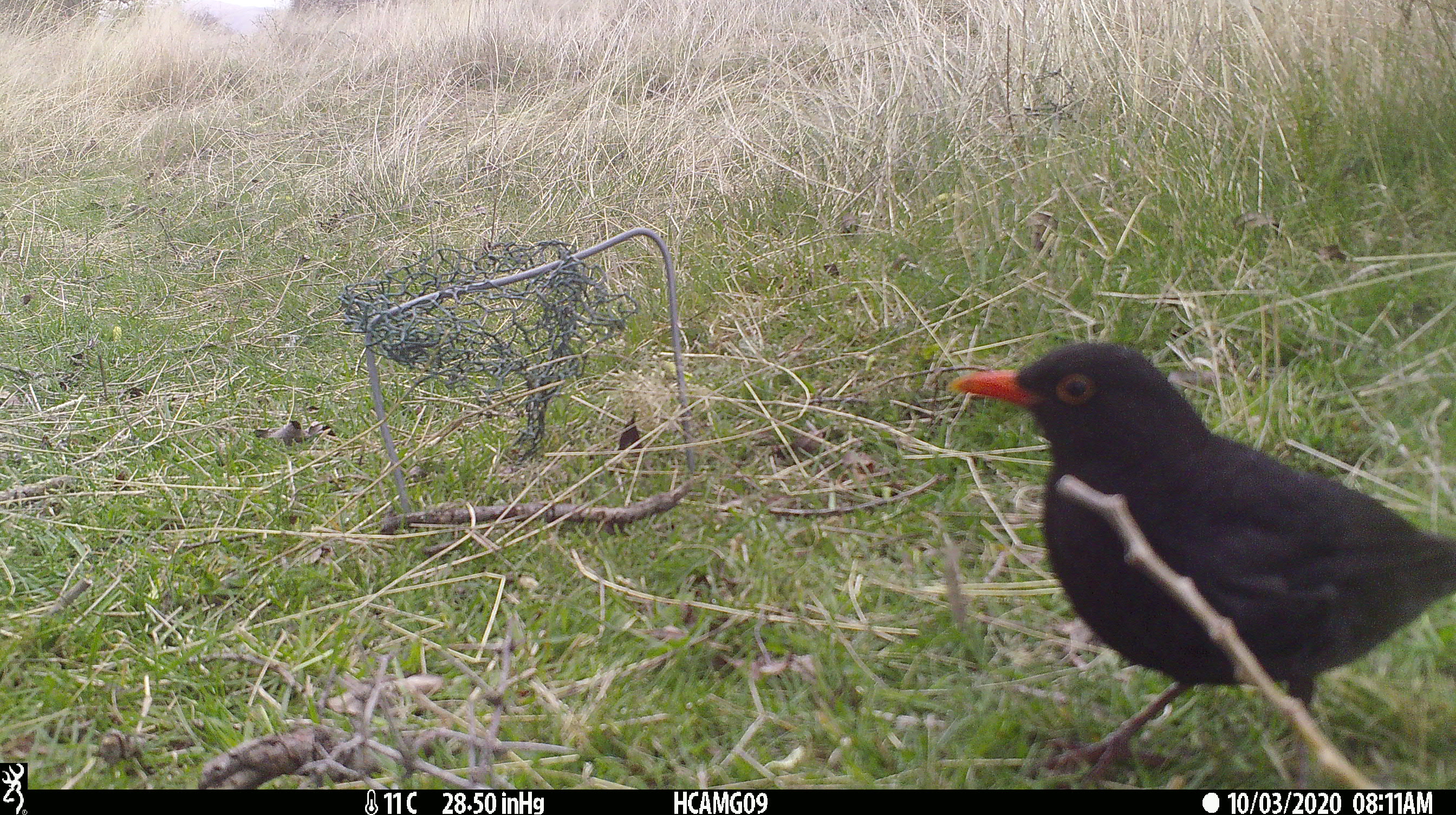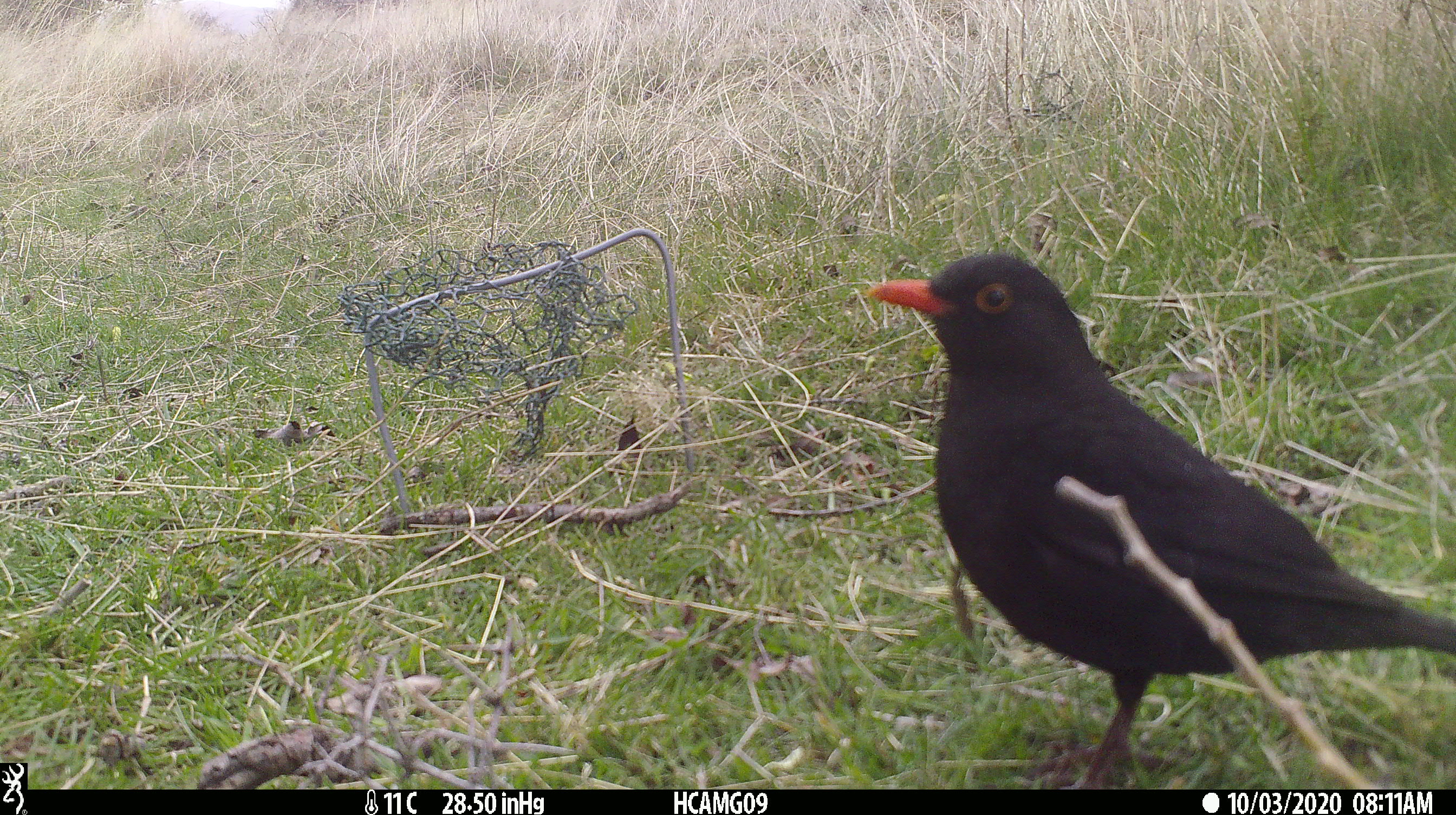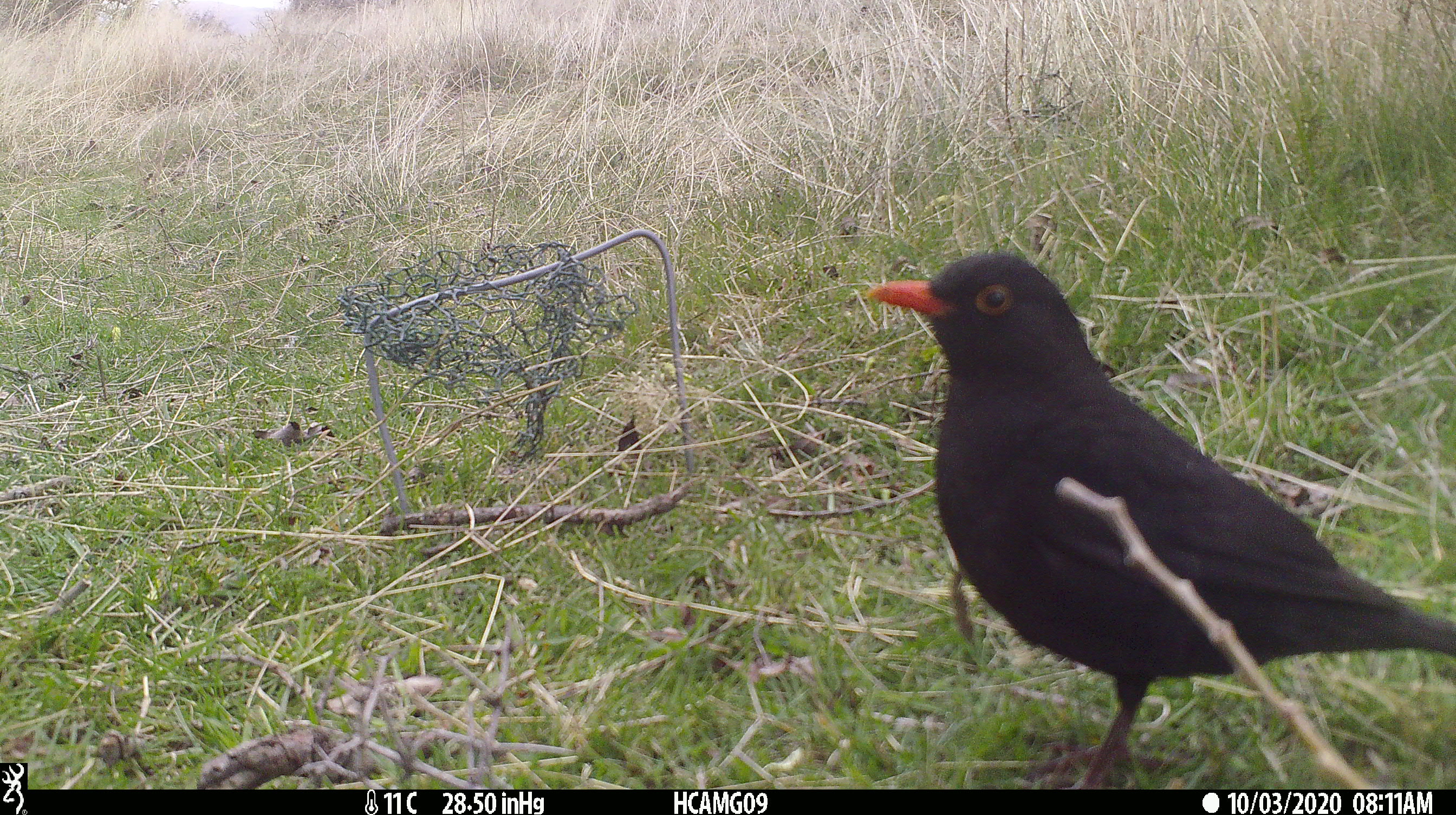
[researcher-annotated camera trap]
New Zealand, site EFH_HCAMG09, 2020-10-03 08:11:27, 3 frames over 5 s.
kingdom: Animalia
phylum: Chordata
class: Aves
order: Passeriformes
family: Turdidae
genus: Turdus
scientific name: Turdus merula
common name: eurasian blackbird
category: blackbird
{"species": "blackbird (eurasian blackbird) (Turdus merula)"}